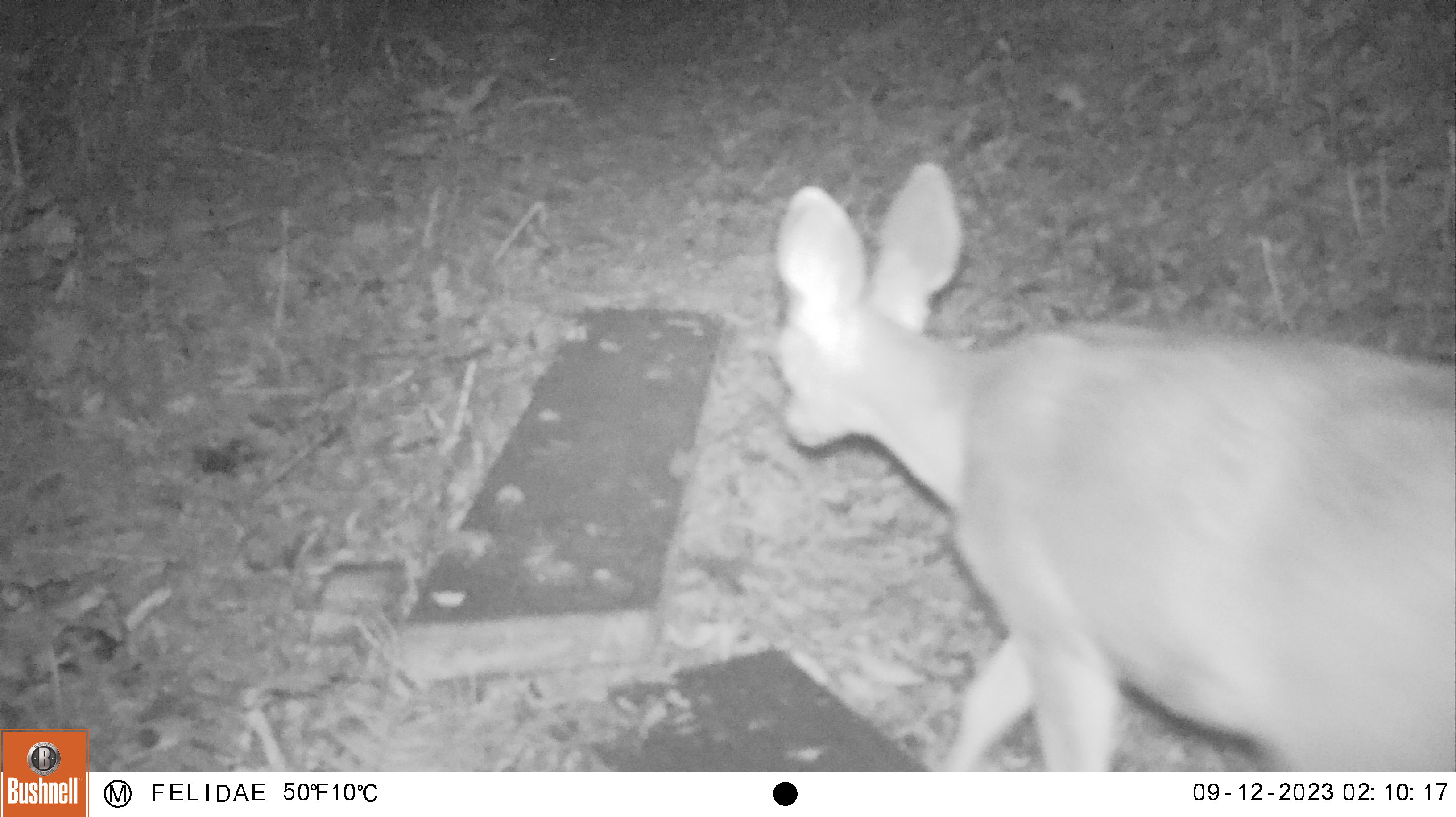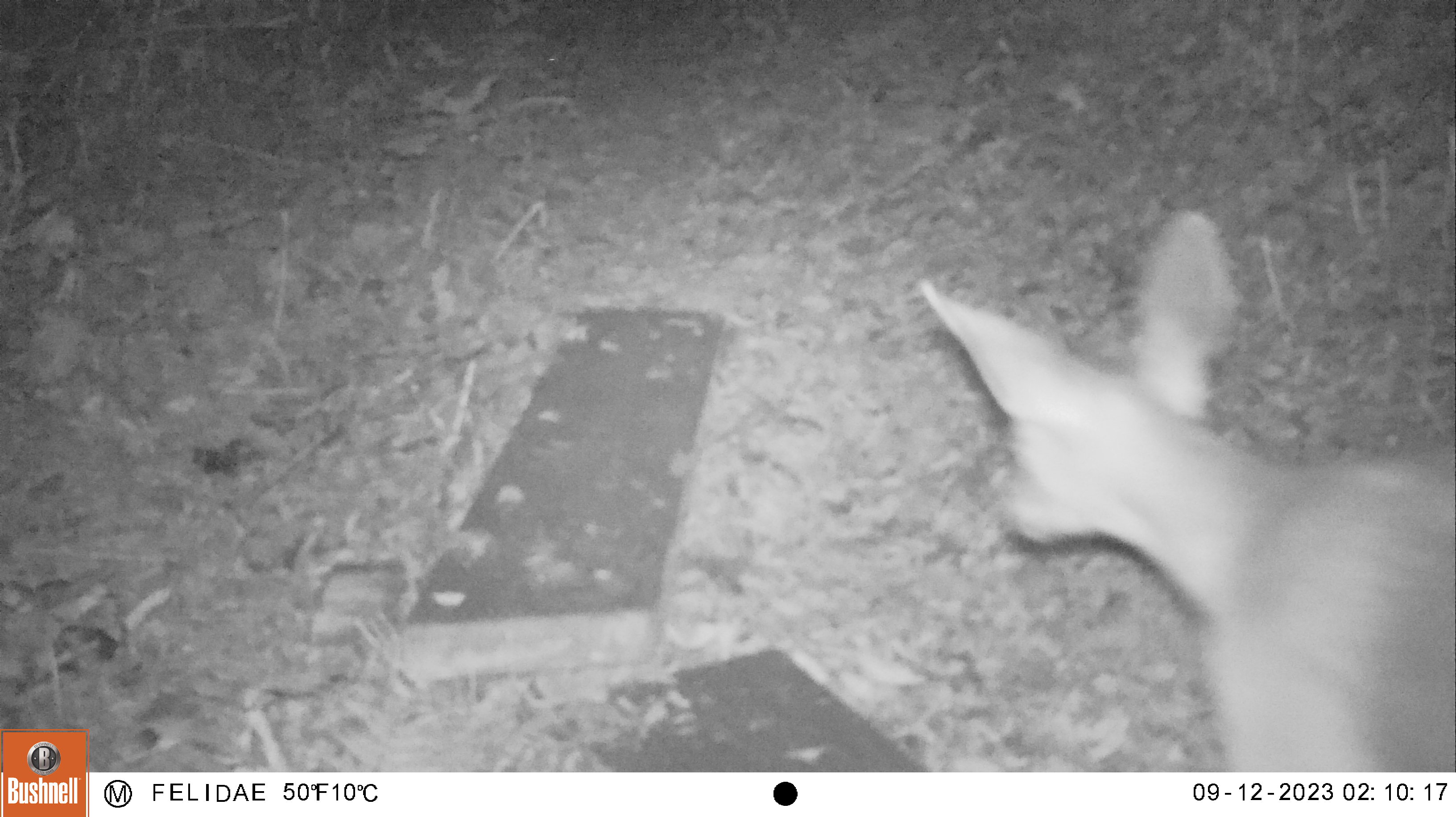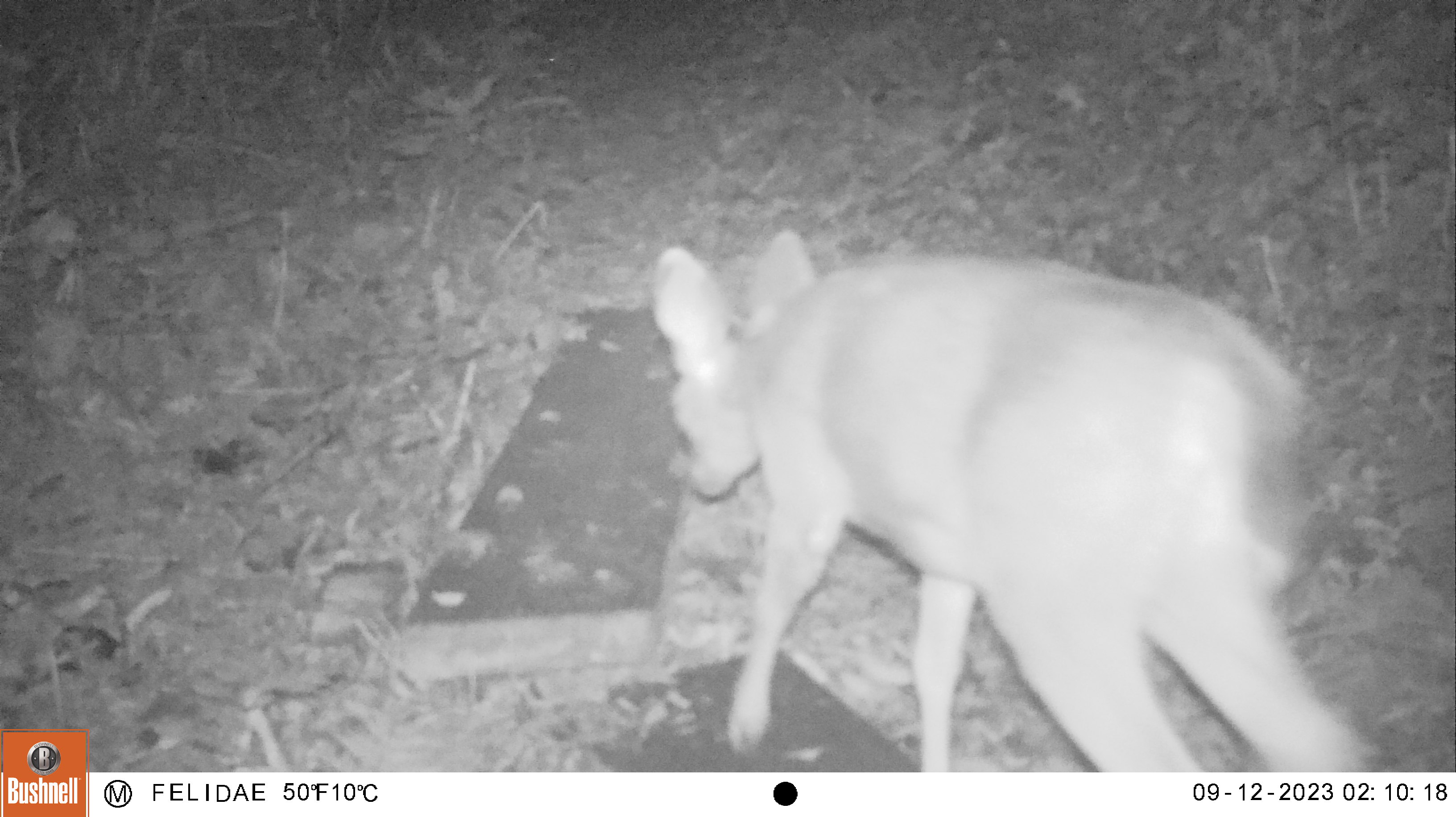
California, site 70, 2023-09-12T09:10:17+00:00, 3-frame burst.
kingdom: Animalia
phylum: Chordata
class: Mammalia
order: Artiodactyla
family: Cervidae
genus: Odocoileus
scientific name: Odocoileus hemionus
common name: mule deer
Mule deer (Odocoileus hemionus).